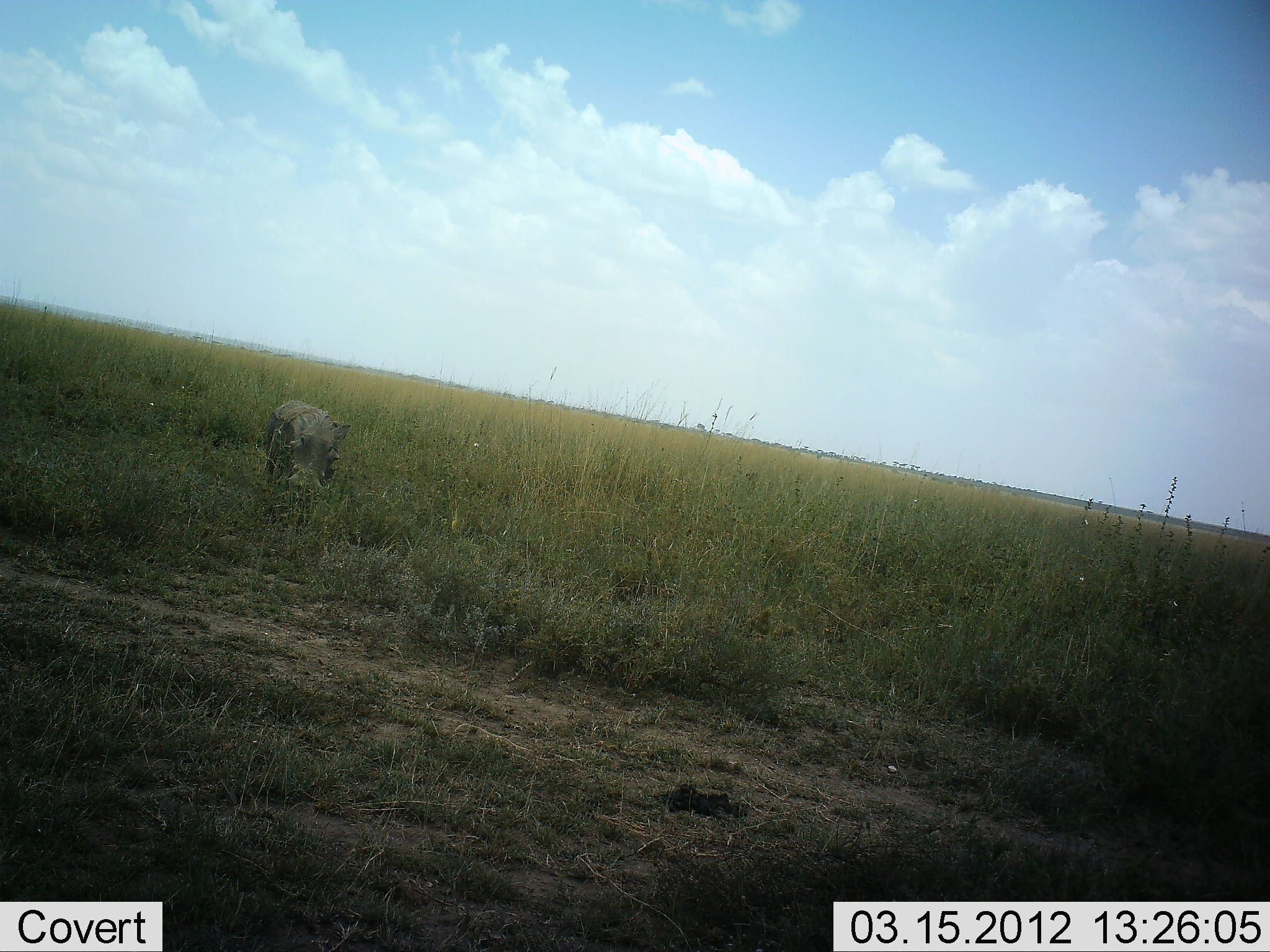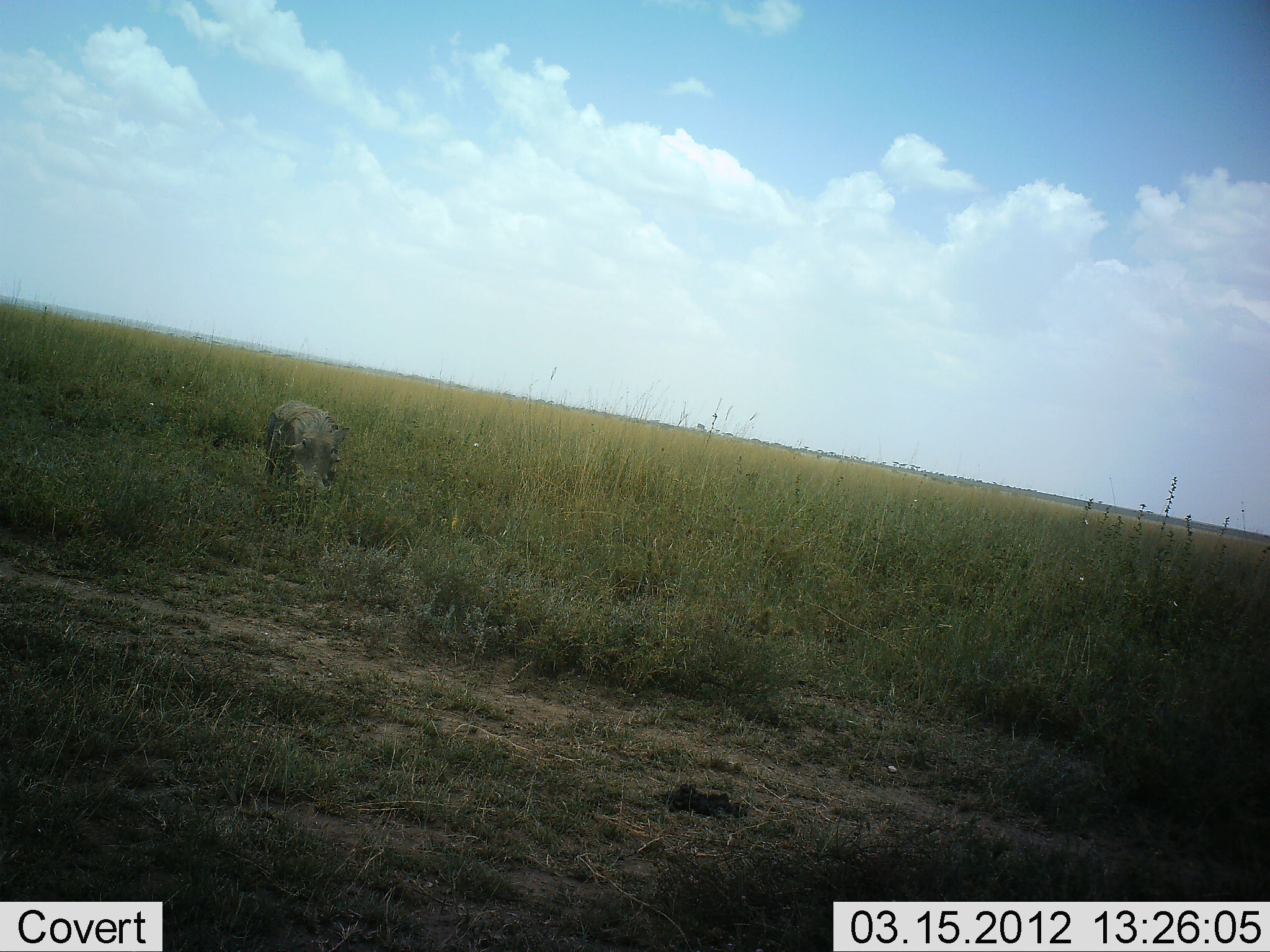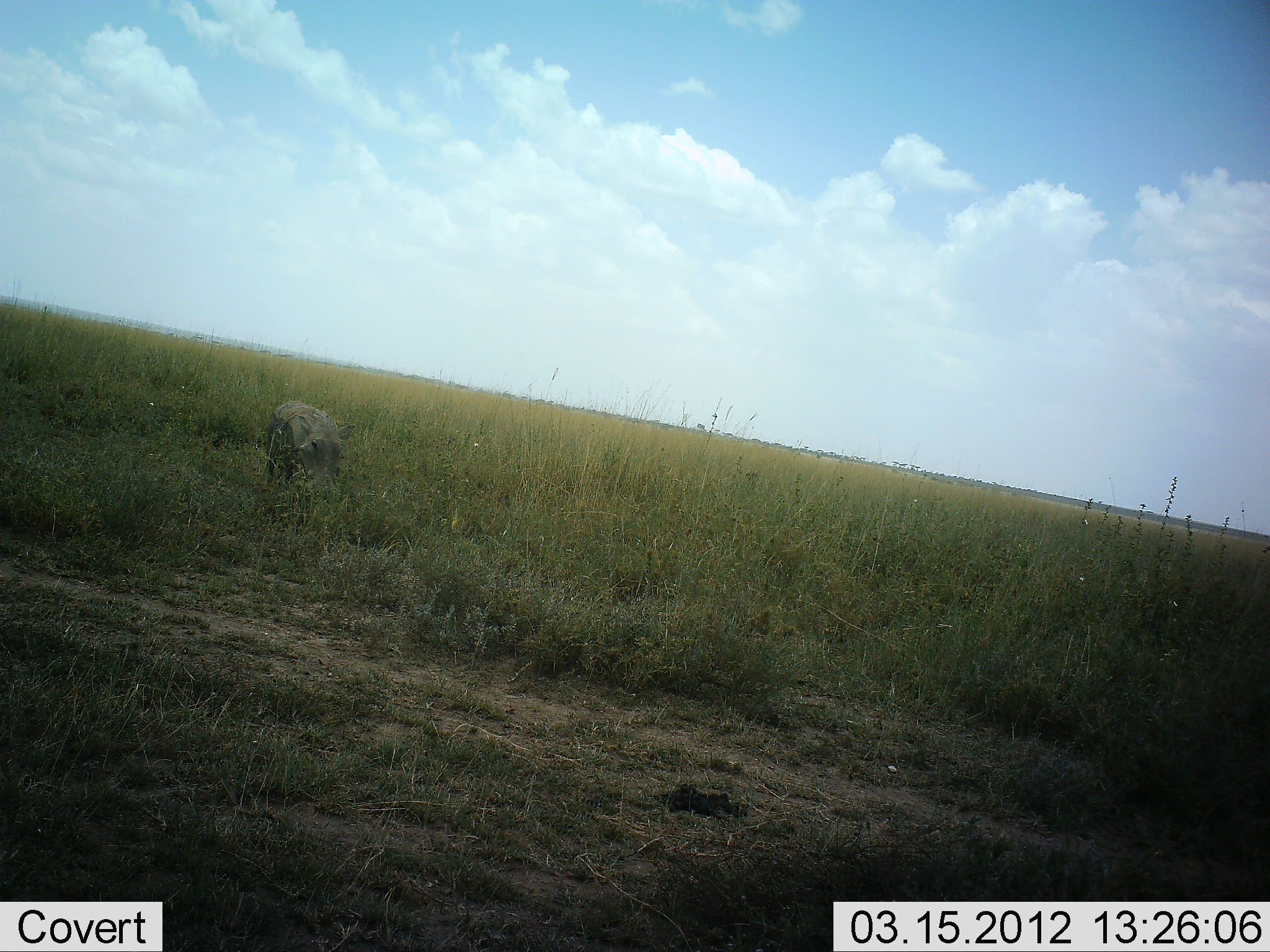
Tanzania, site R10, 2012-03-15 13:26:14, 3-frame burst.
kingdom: Animalia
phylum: Chordata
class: Mammalia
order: Artiodactyla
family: Suidae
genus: Phacochoerus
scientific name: Phacochoerus africanus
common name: warthog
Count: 1.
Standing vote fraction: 44%.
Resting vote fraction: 0%.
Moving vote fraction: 0%.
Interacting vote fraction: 0%.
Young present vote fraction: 0%.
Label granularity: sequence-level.